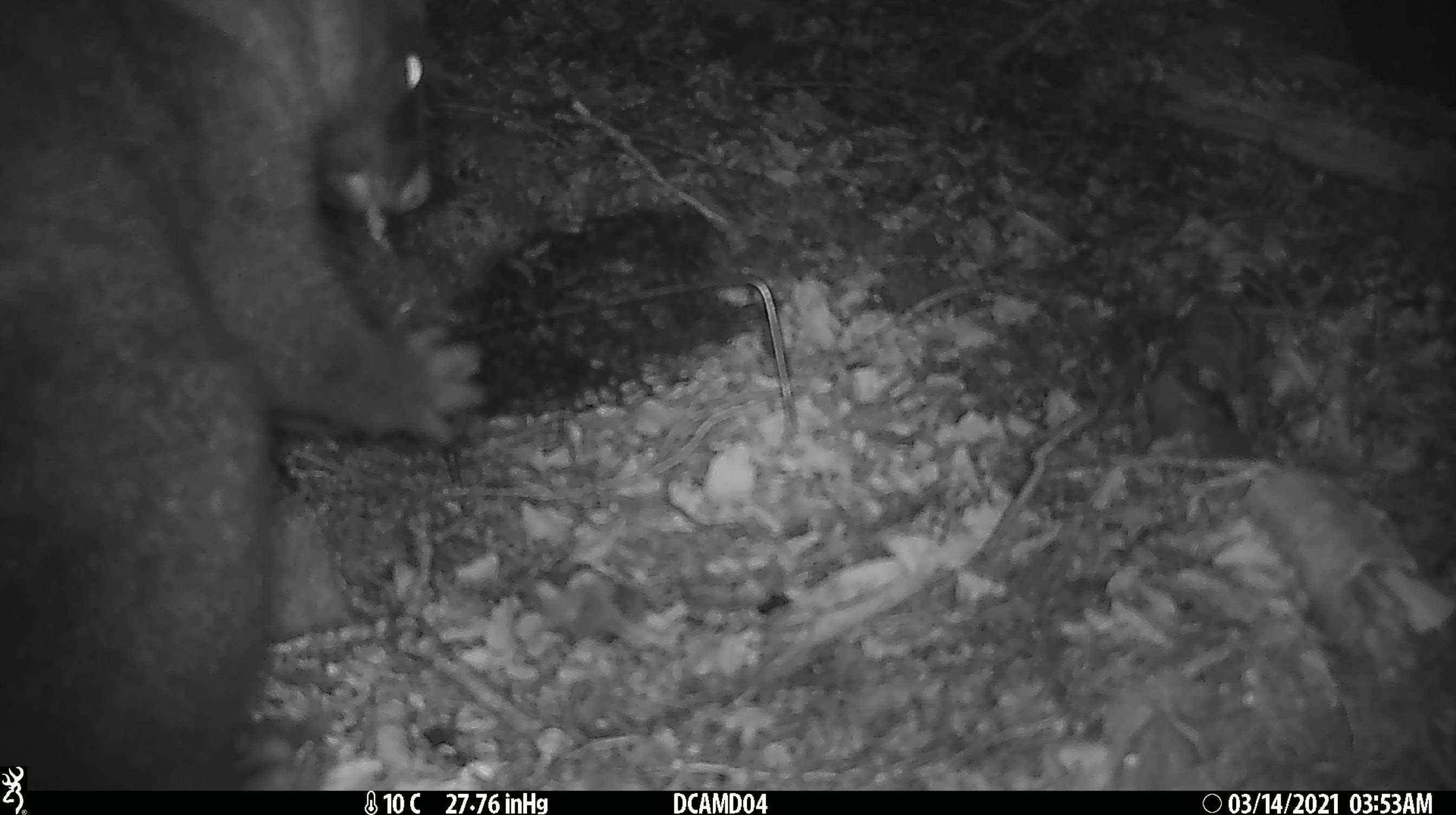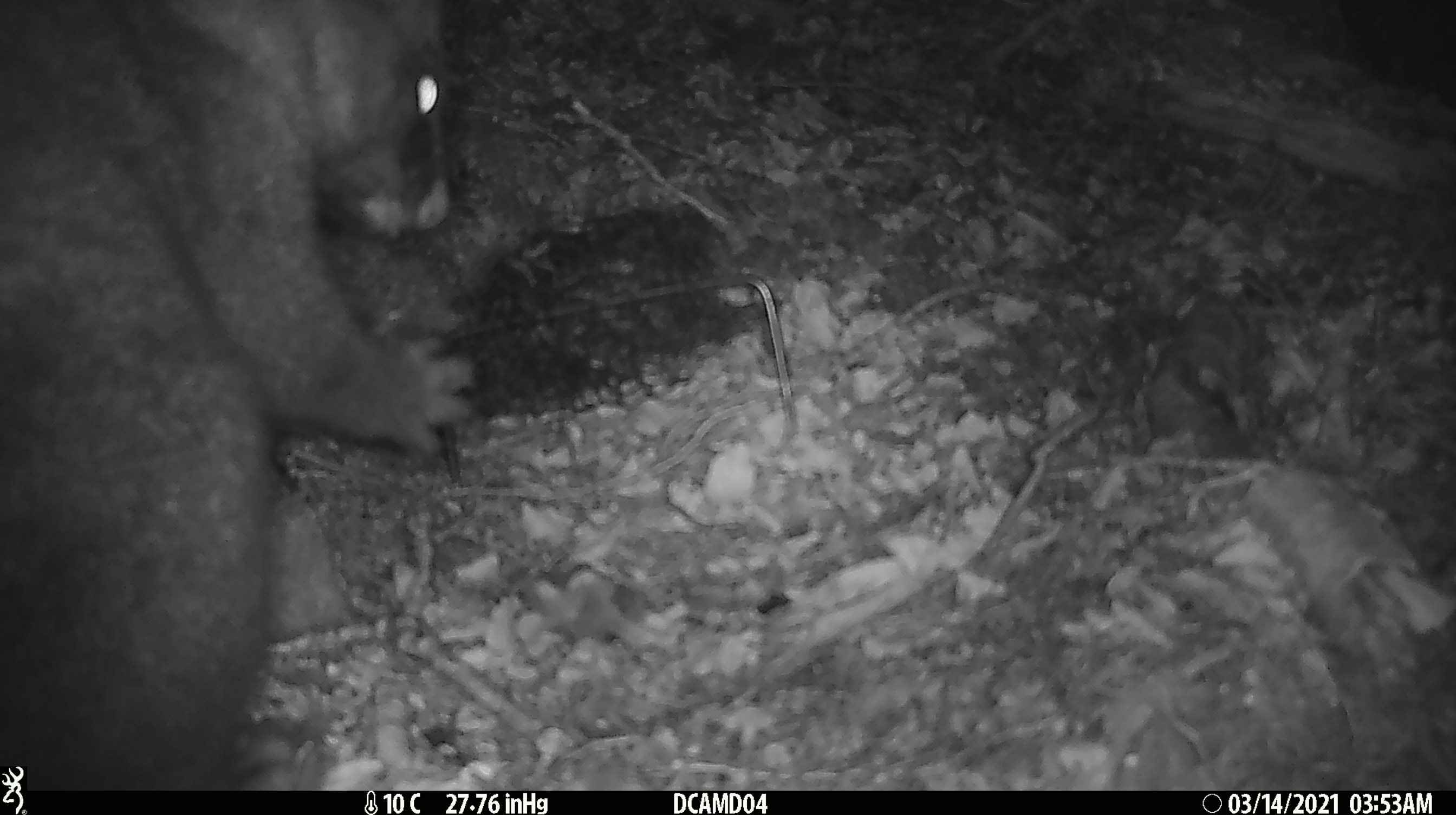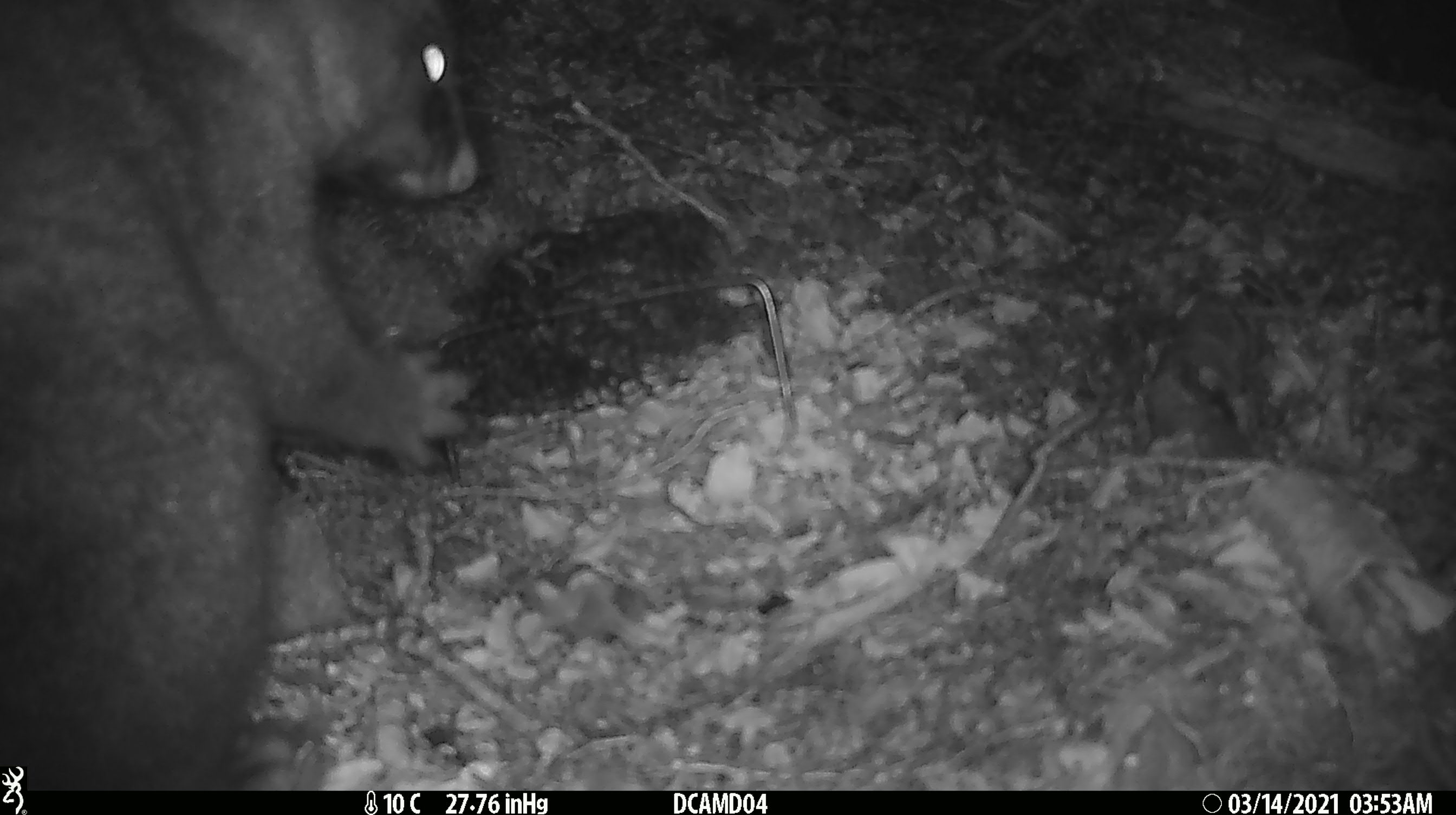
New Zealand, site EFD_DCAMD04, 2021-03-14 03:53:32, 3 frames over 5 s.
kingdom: Animalia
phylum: Chordata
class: Mammalia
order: Diprotodontia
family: Phalangeridae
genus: Trichosurus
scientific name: Trichosurus vulpecula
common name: common brushtail possum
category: possum